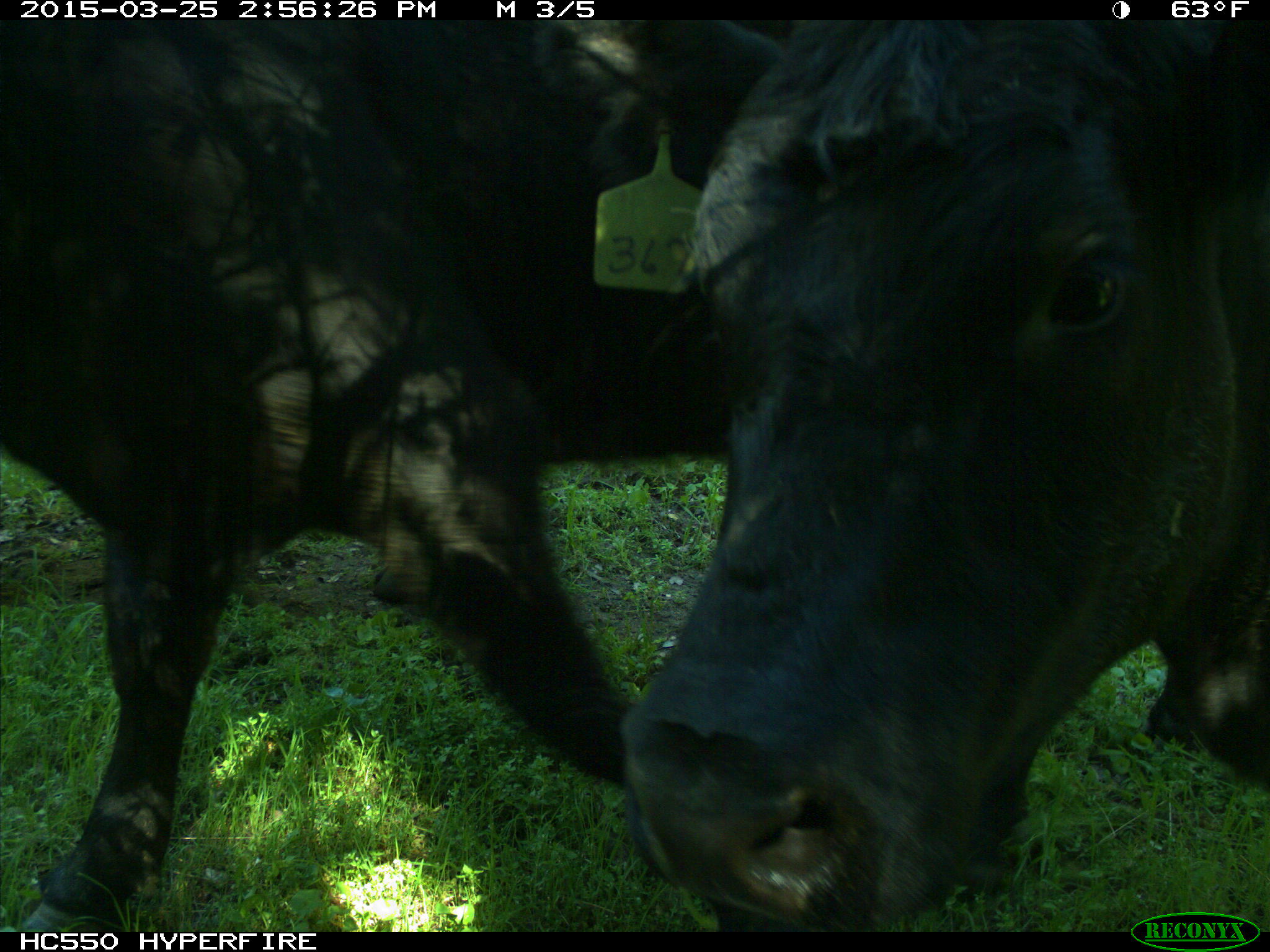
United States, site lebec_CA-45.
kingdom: Animalia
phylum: Chordata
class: Mammalia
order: Artiodactyla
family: Bovidae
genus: Bos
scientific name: Bos taurus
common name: domestic cow